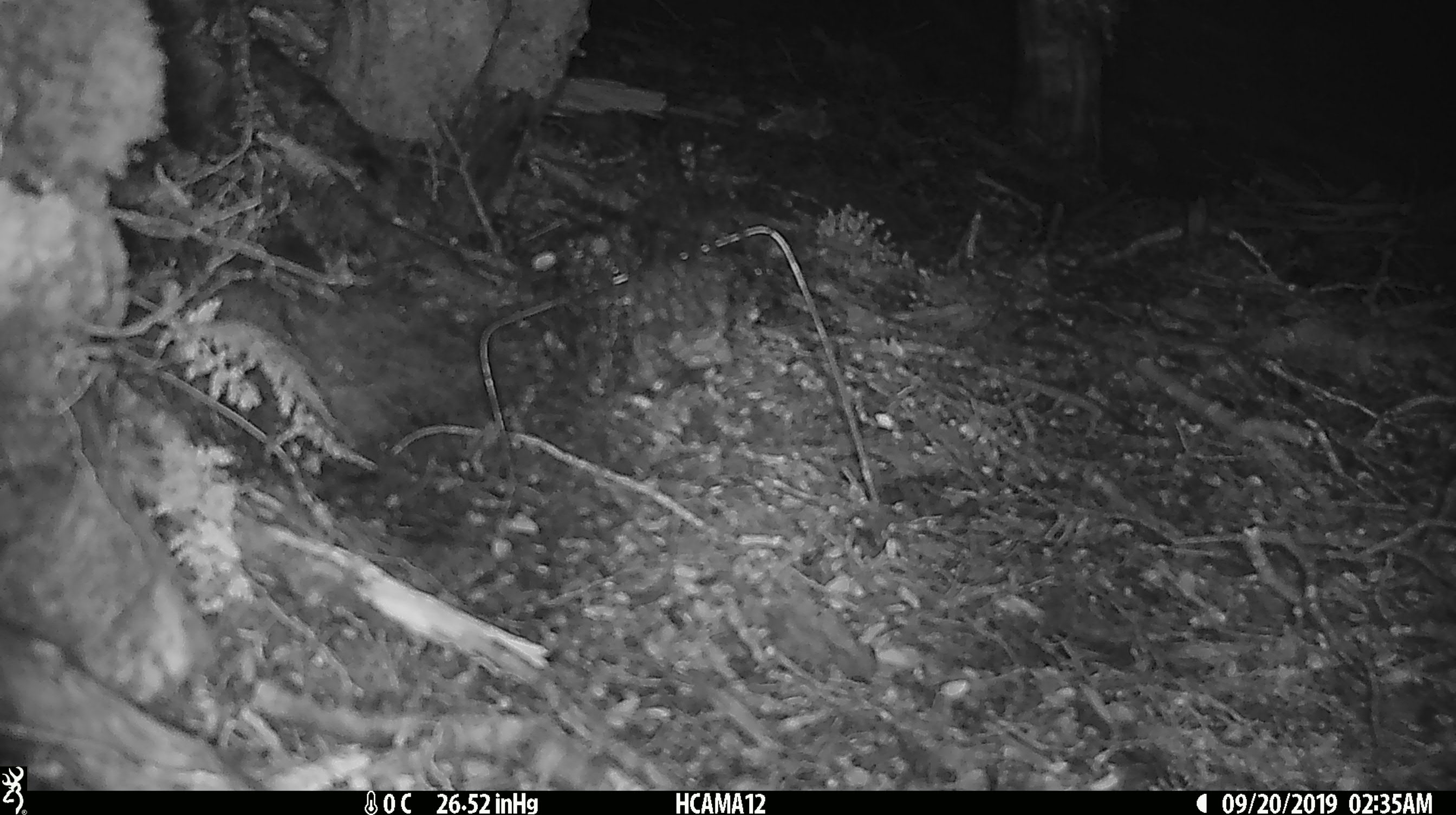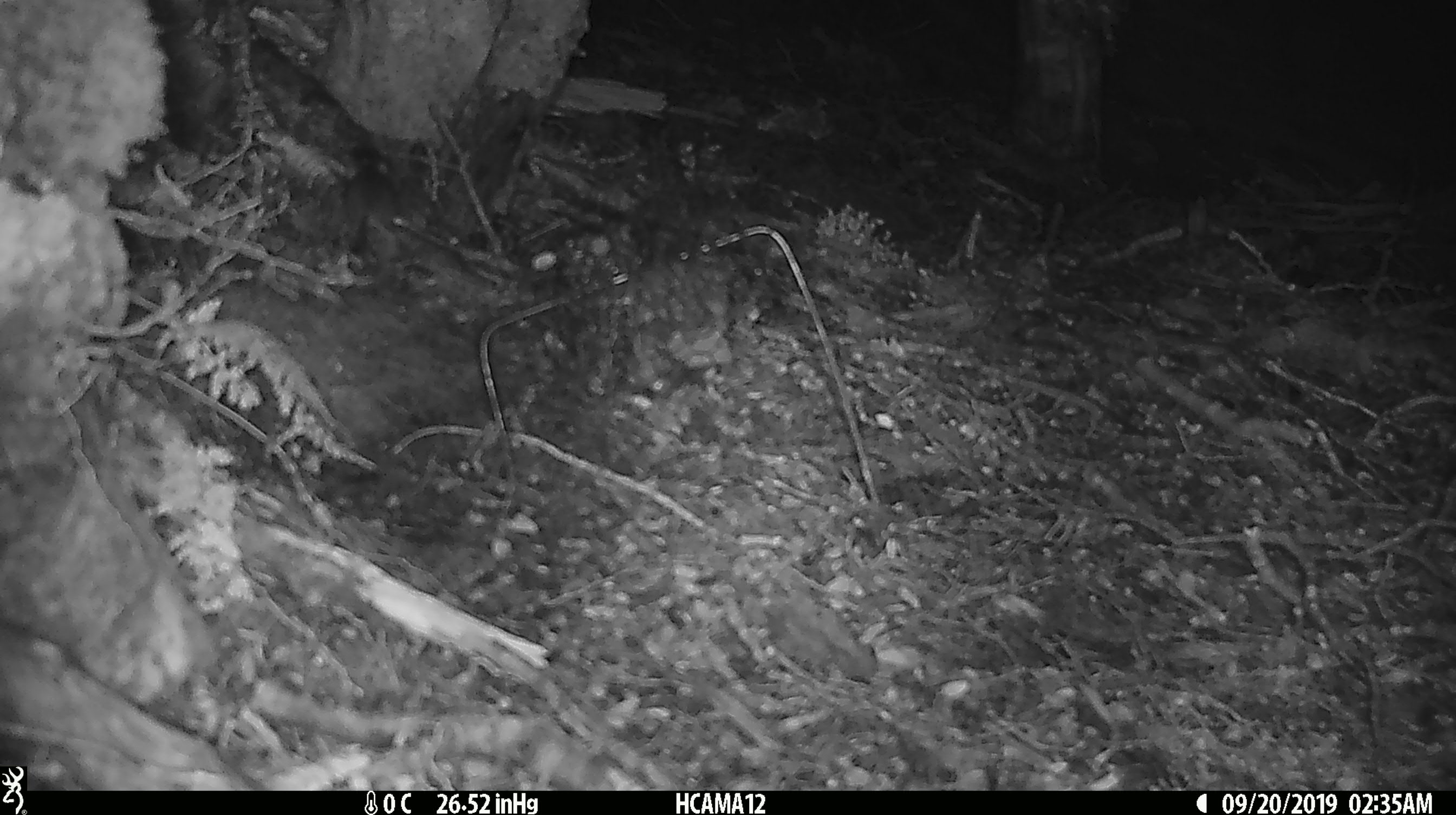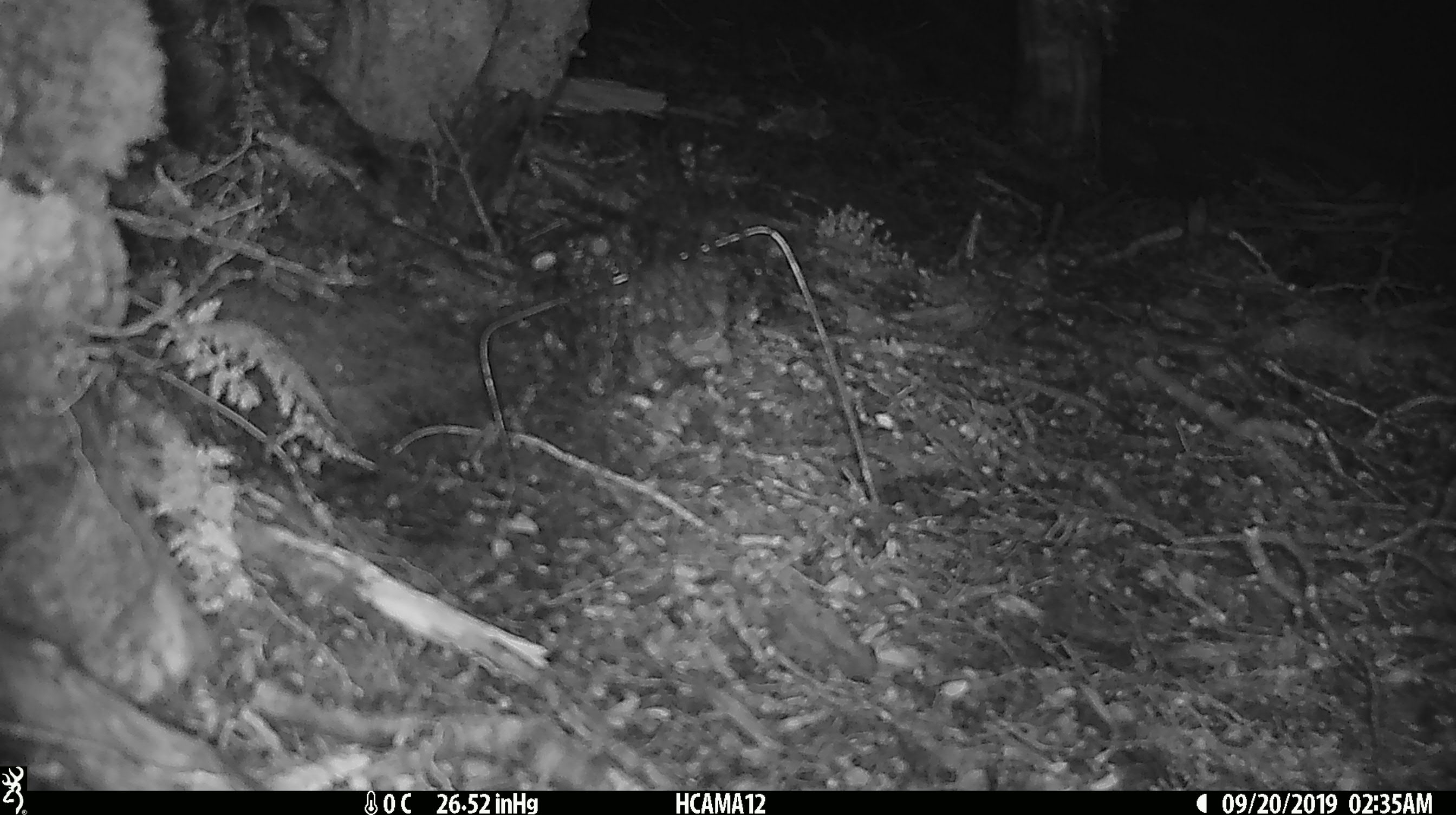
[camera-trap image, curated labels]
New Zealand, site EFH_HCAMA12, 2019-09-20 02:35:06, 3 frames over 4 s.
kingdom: Animalia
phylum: Chordata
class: Mammalia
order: Rodentia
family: Muridae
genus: Mus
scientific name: Mus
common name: mouse